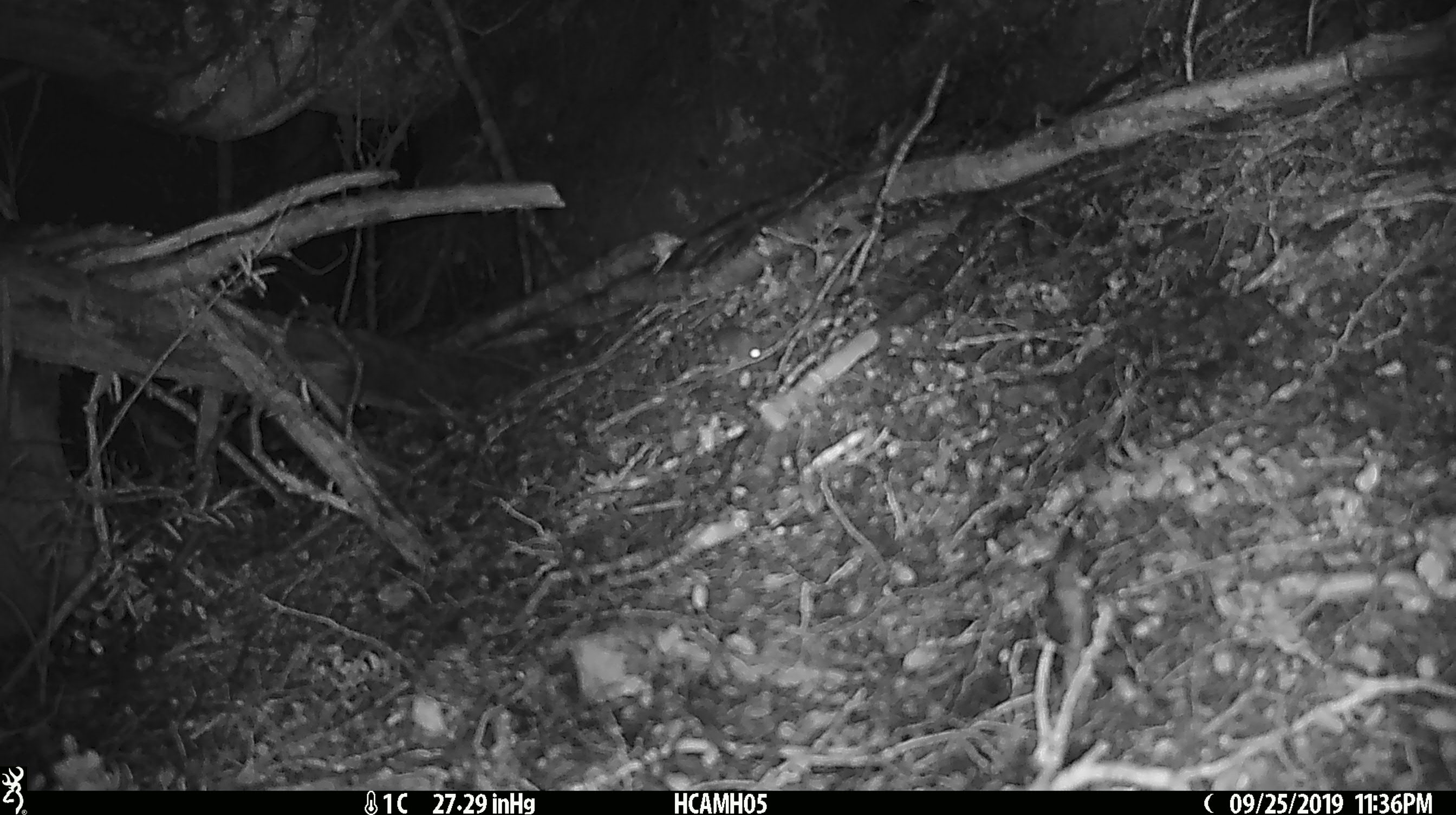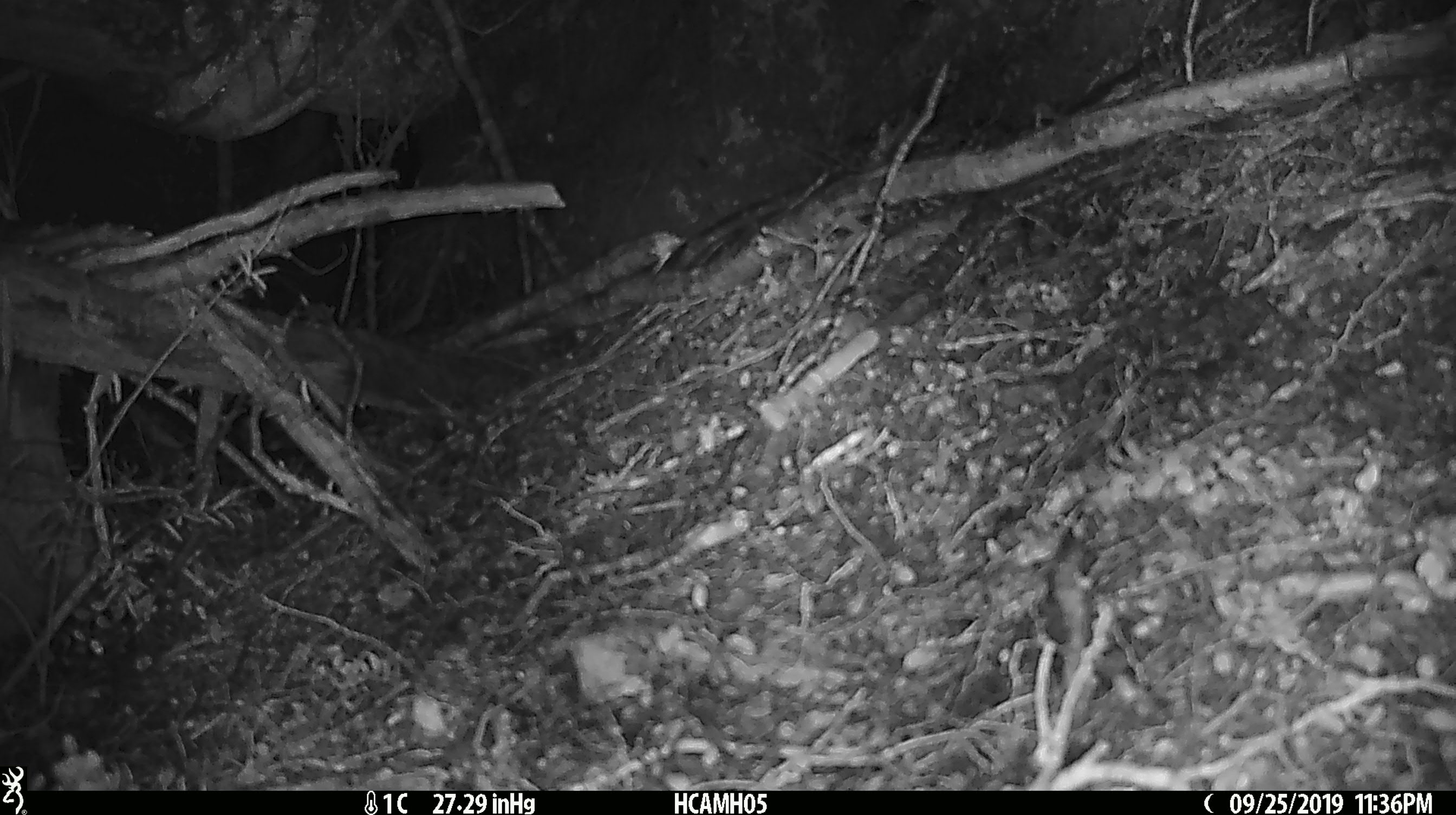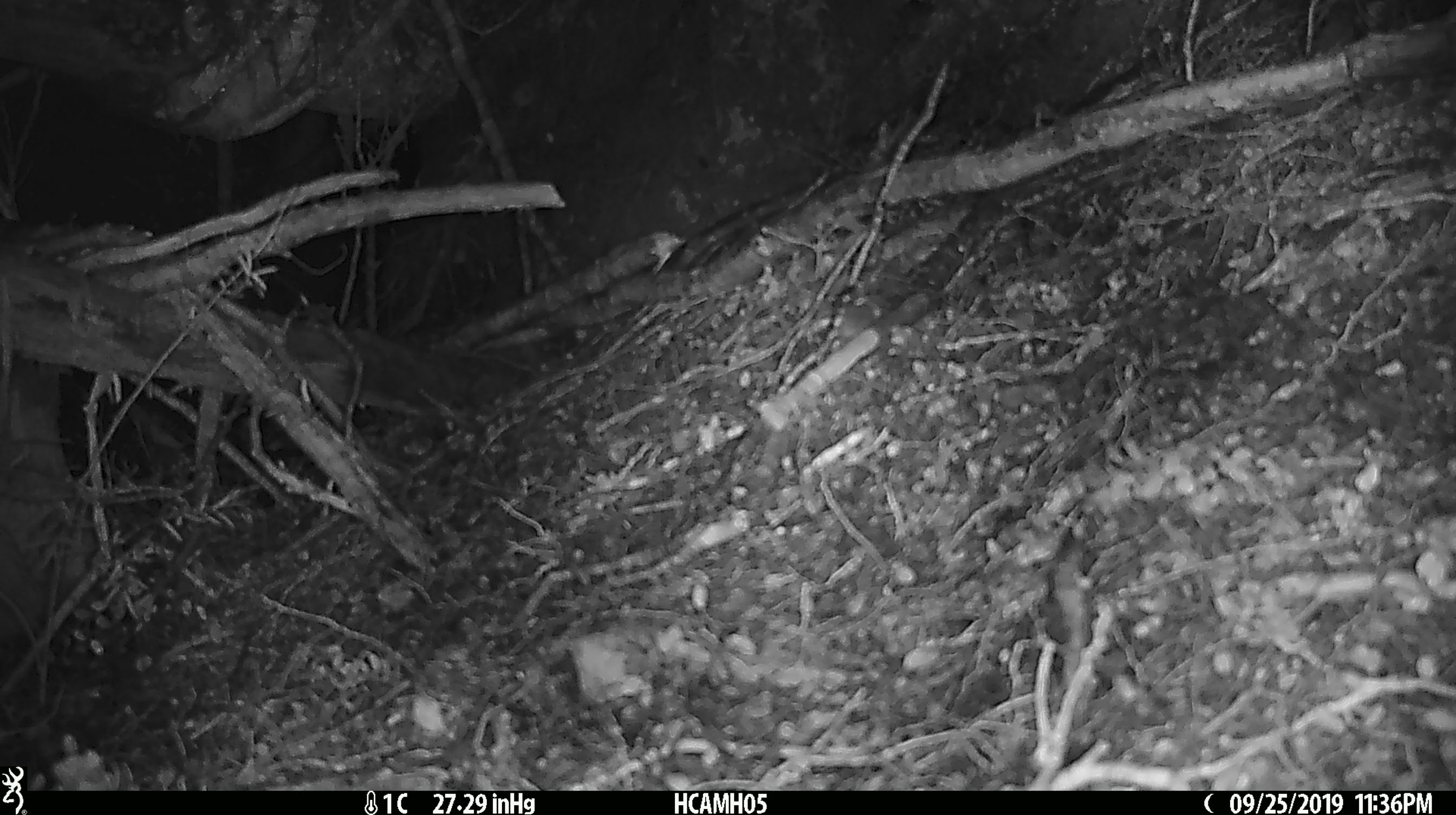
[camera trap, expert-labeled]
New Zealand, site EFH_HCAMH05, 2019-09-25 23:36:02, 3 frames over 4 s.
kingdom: Animalia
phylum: Chordata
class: Mammalia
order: Rodentia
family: Muridae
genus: Mus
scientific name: Mus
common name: mouse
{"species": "mouse (Mus)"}